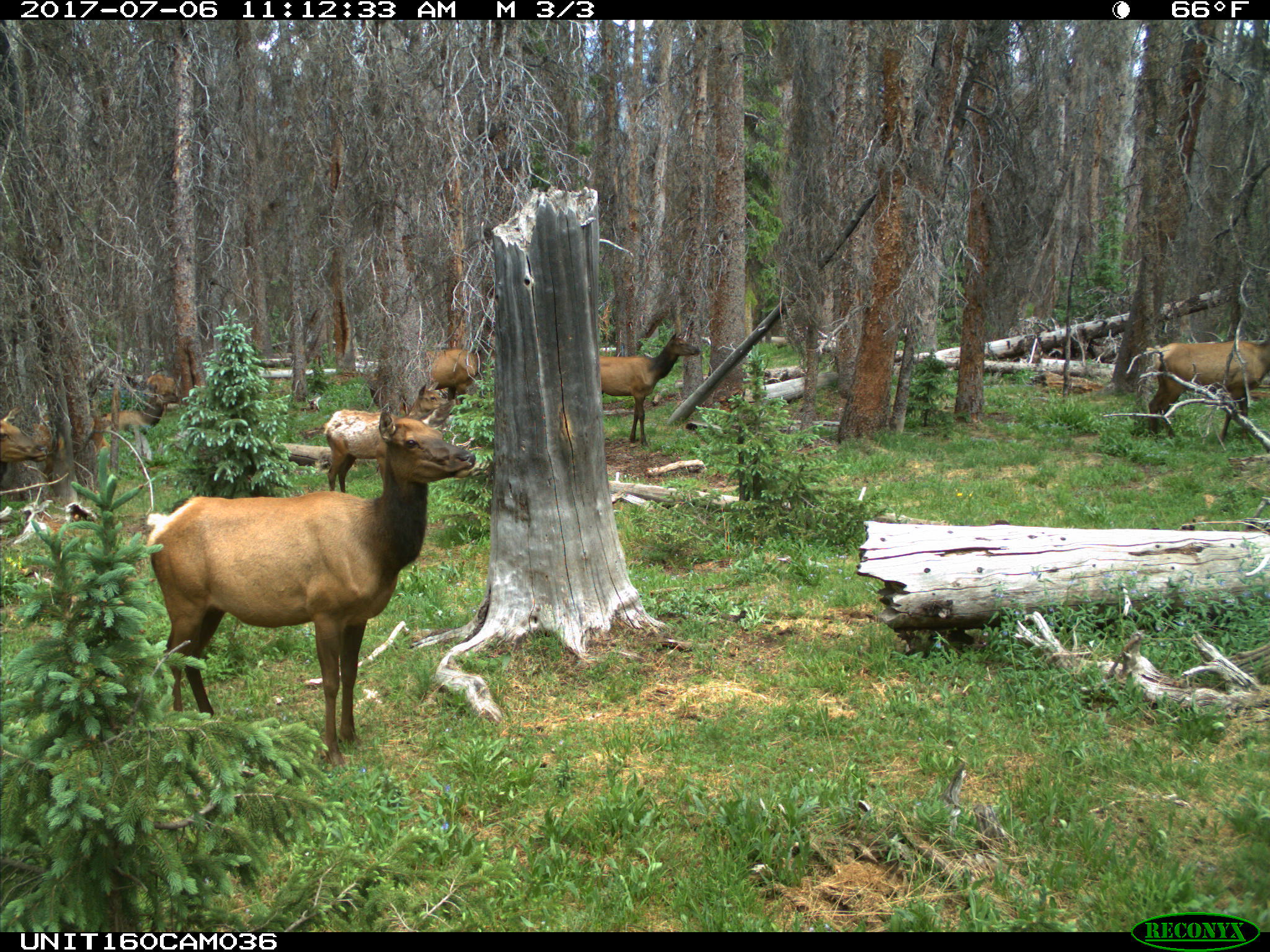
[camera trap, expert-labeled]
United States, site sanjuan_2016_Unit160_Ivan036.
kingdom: Animalia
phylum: Chordata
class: Mammalia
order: Artiodactyla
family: Cervidae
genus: Cervus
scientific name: Cervus elaphus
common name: red deer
Cervus elaphus (red deer).